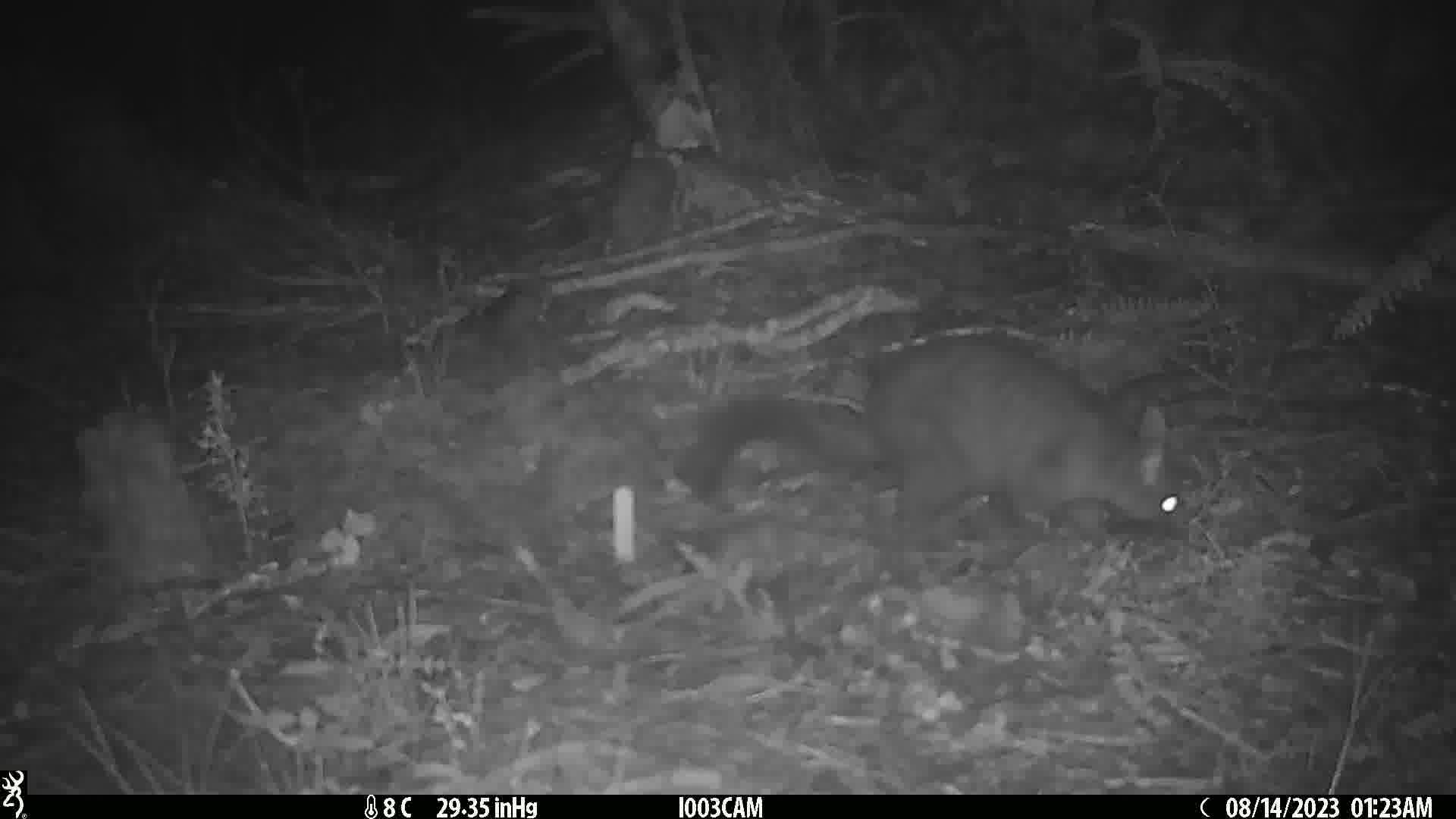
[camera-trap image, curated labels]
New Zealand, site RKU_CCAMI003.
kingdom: Animalia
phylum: Chordata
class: Mammalia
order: Diprotodontia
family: Phalangeridae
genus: Trichosurus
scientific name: Trichosurus vulpecula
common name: common brushtail possum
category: possum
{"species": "possum (common brushtail possum) (Trichosurus vulpecula)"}